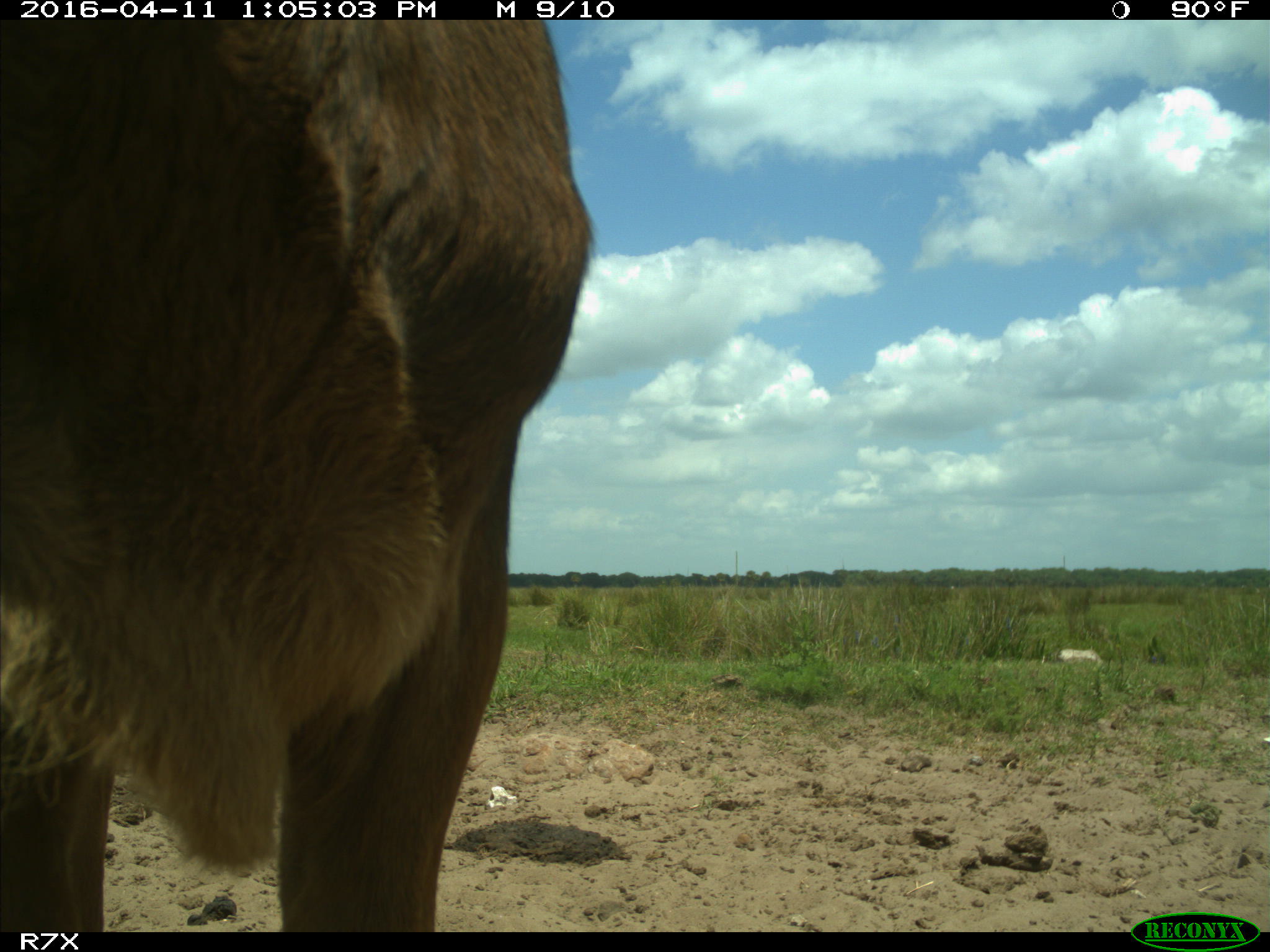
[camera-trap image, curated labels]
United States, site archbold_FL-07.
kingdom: Animalia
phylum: Chordata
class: Mammalia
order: Artiodactyla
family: Bovidae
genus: Bos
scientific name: Bos taurus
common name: domestic cow